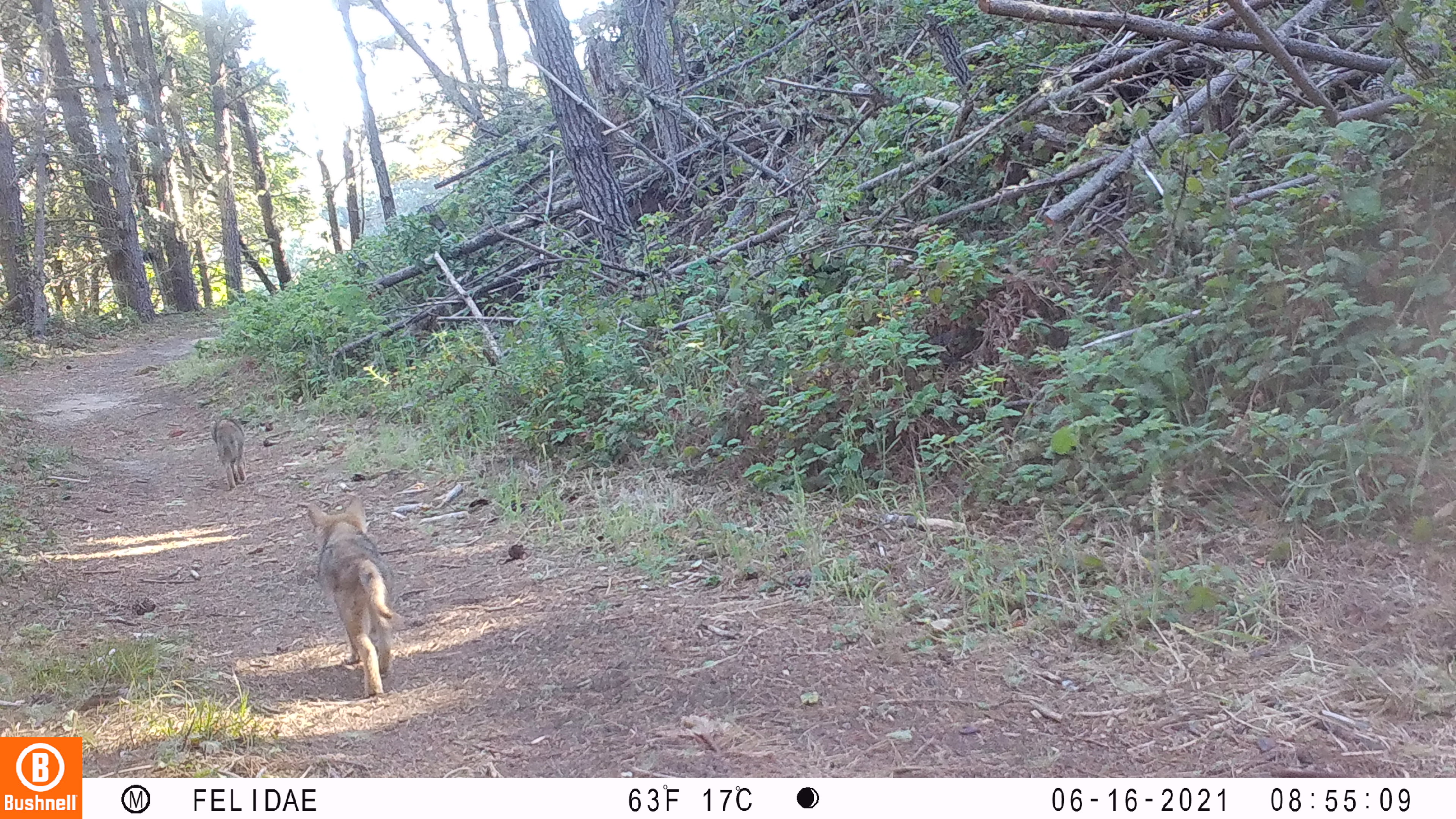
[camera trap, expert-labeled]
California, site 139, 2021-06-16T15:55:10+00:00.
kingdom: Animalia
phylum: Chordata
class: Mammalia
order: Carnivora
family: Canidae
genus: Canis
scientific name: Canis latrans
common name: coyote